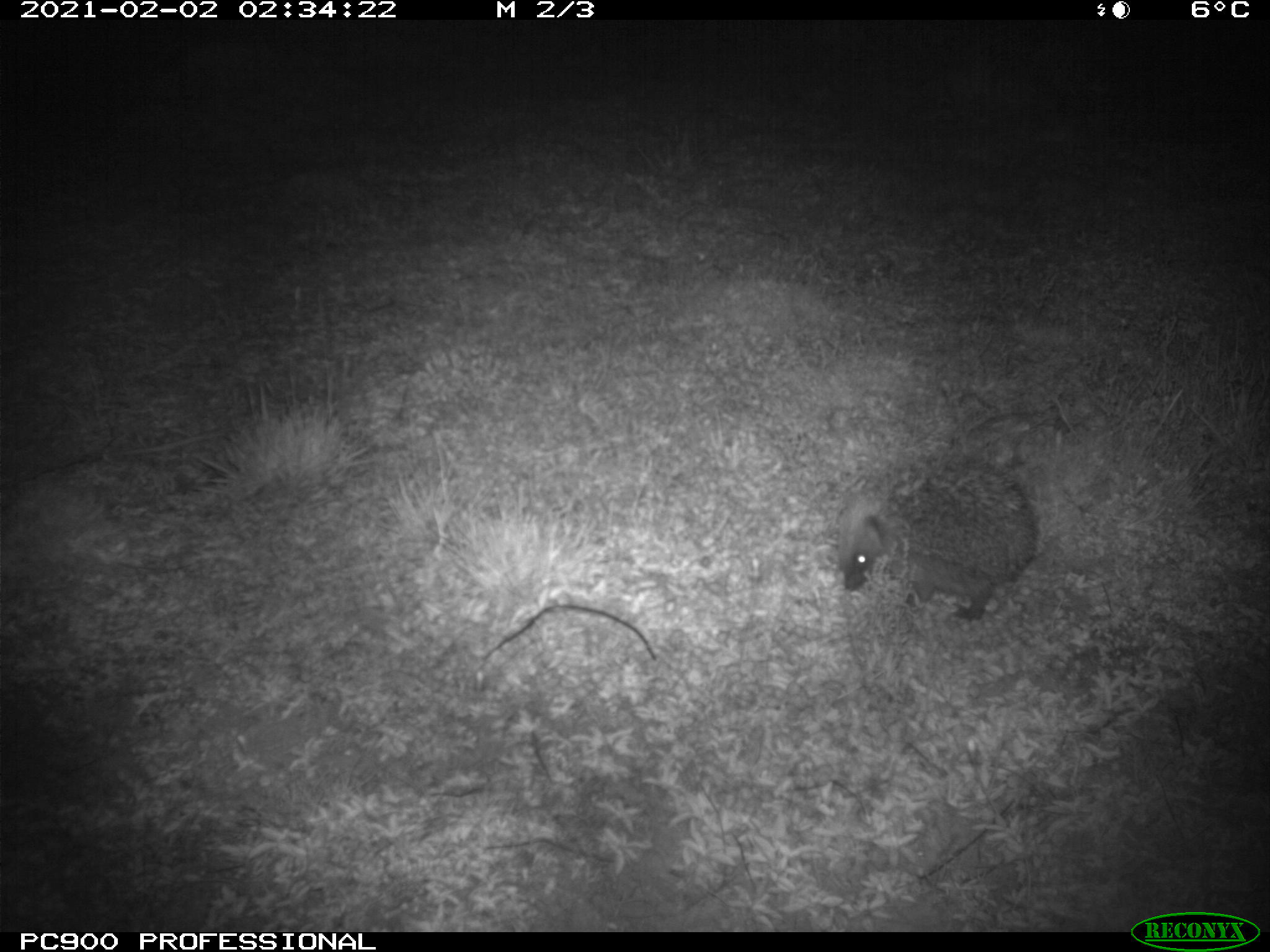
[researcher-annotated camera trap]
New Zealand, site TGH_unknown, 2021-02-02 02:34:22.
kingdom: Animalia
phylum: Chordata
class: Mammalia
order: Eulipotyphla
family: Erinaceidae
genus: Erinaceus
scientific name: Erinaceus europaeus europaeus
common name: european hedgehog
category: hedgehog